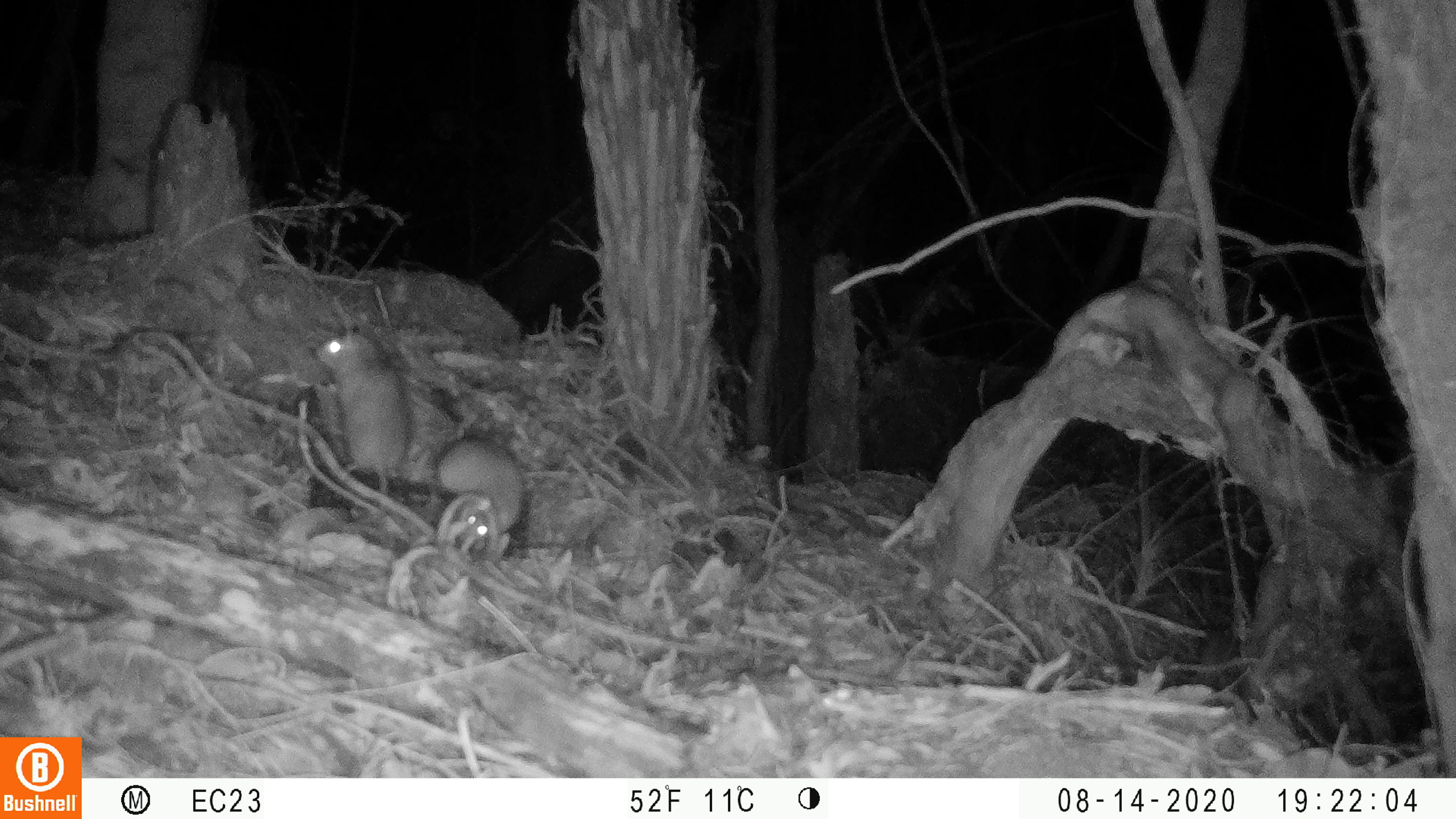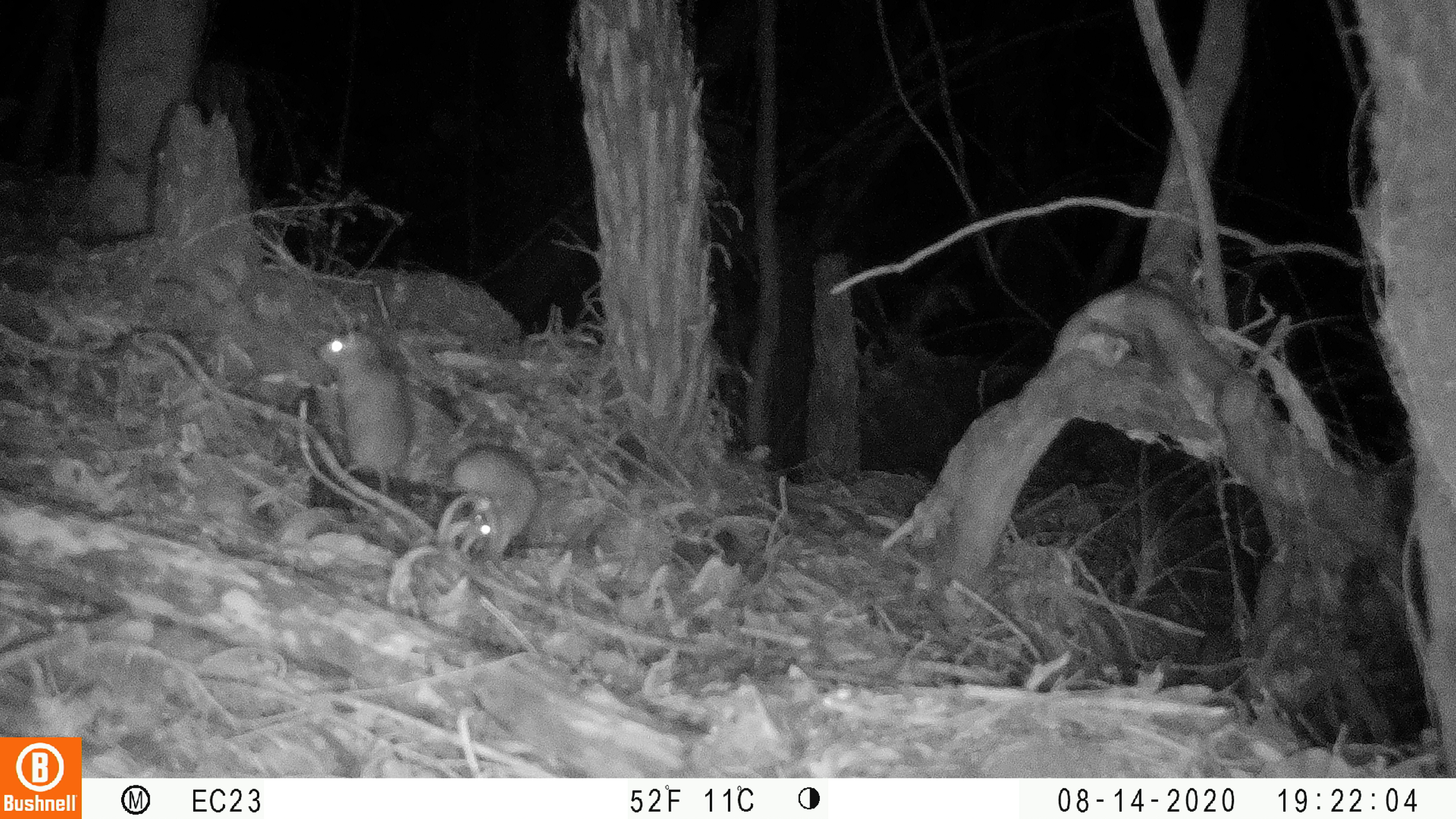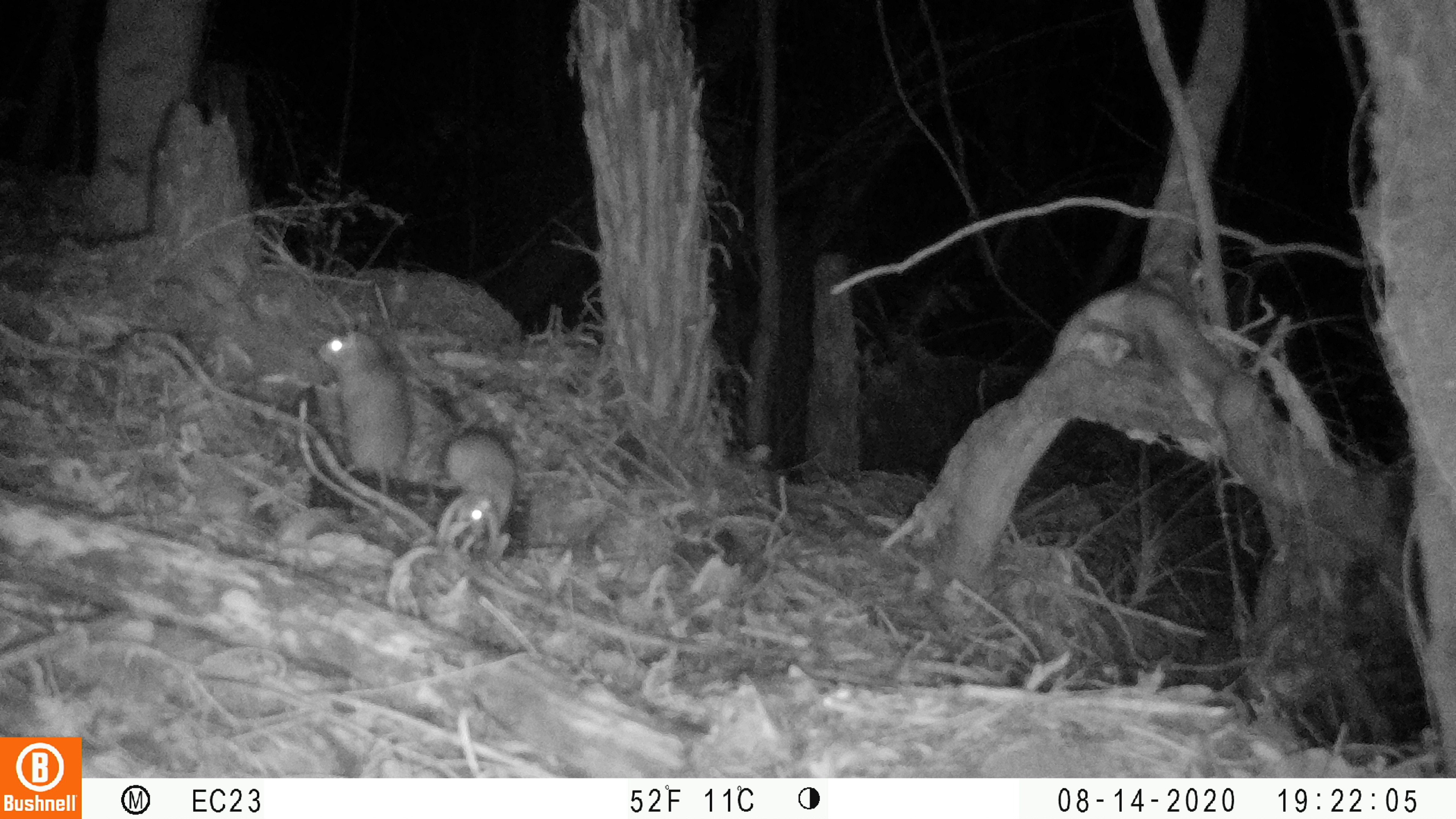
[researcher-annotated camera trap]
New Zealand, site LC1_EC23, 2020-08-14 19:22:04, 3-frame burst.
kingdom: Animalia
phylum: Chordata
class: Mammalia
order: Rodentia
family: Muridae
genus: Rattus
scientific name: Rattus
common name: rat